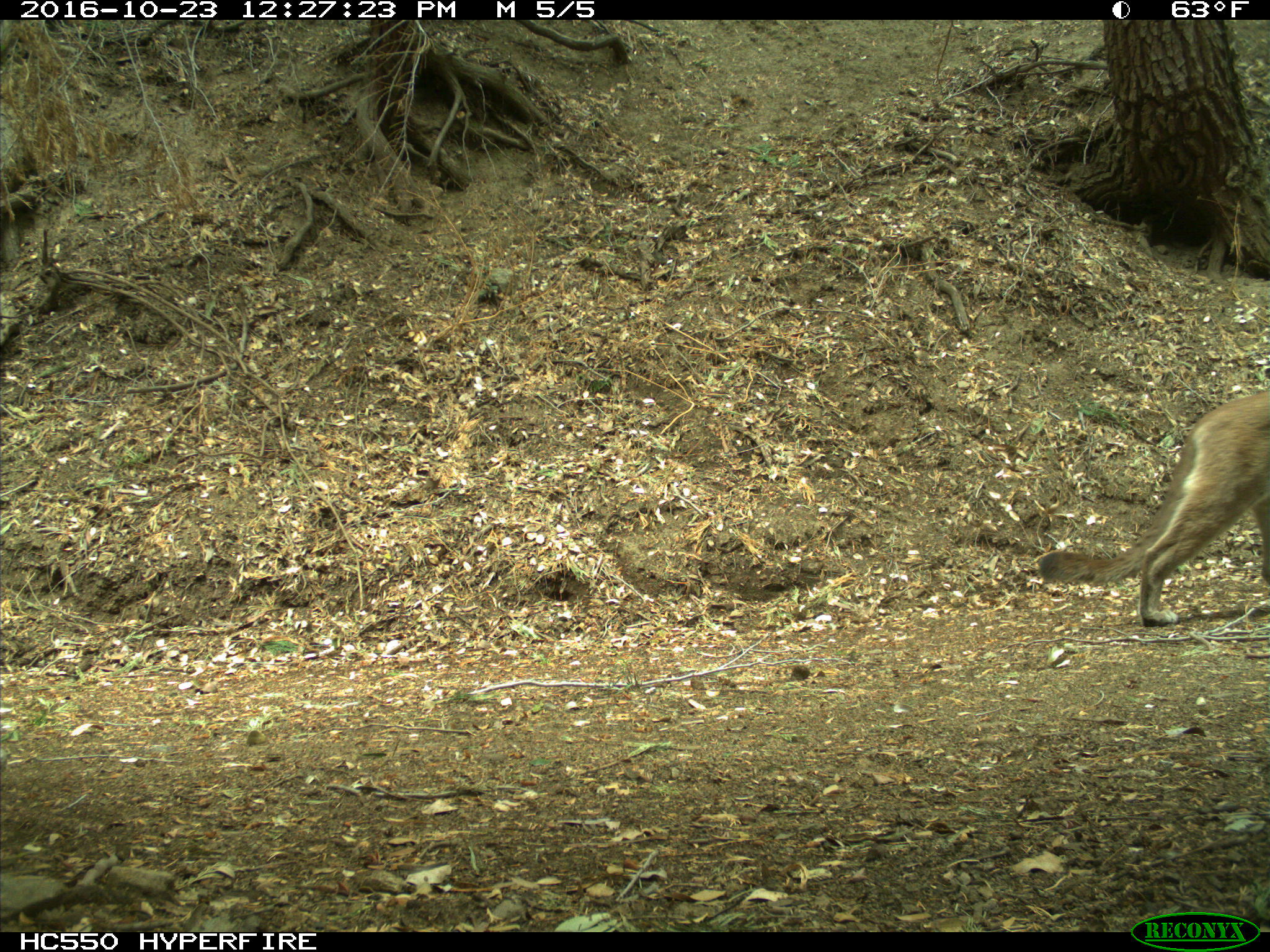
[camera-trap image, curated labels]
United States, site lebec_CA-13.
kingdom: Animalia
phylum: Chordata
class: Mammalia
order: Carnivora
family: Felidae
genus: Puma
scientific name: Puma concolor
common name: mountain lion